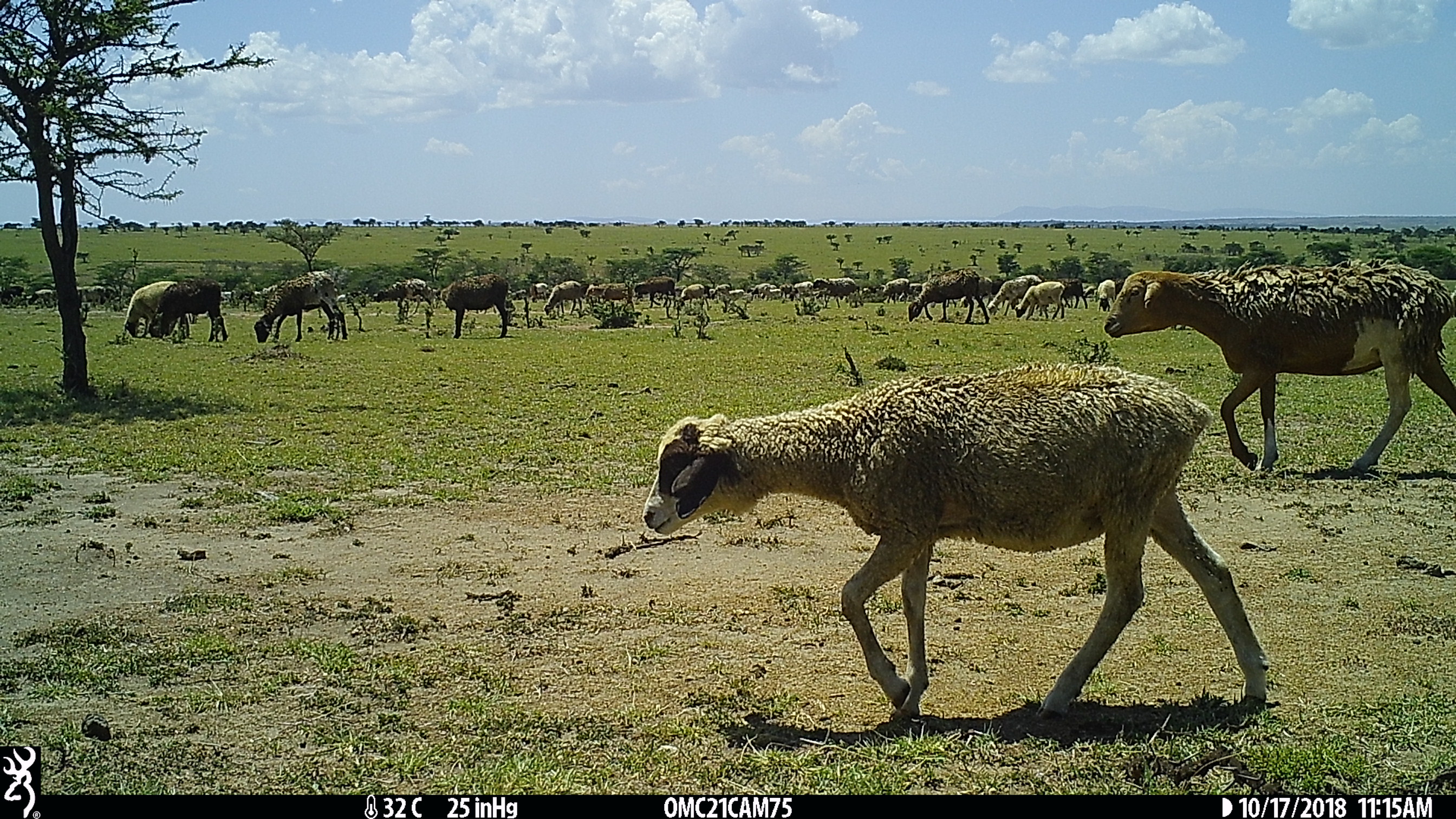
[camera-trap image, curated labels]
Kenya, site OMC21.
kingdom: Animalia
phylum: Chordata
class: Mammalia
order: Artiodactyla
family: Bovidae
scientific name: Bovidae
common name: sheep or goat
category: shoat